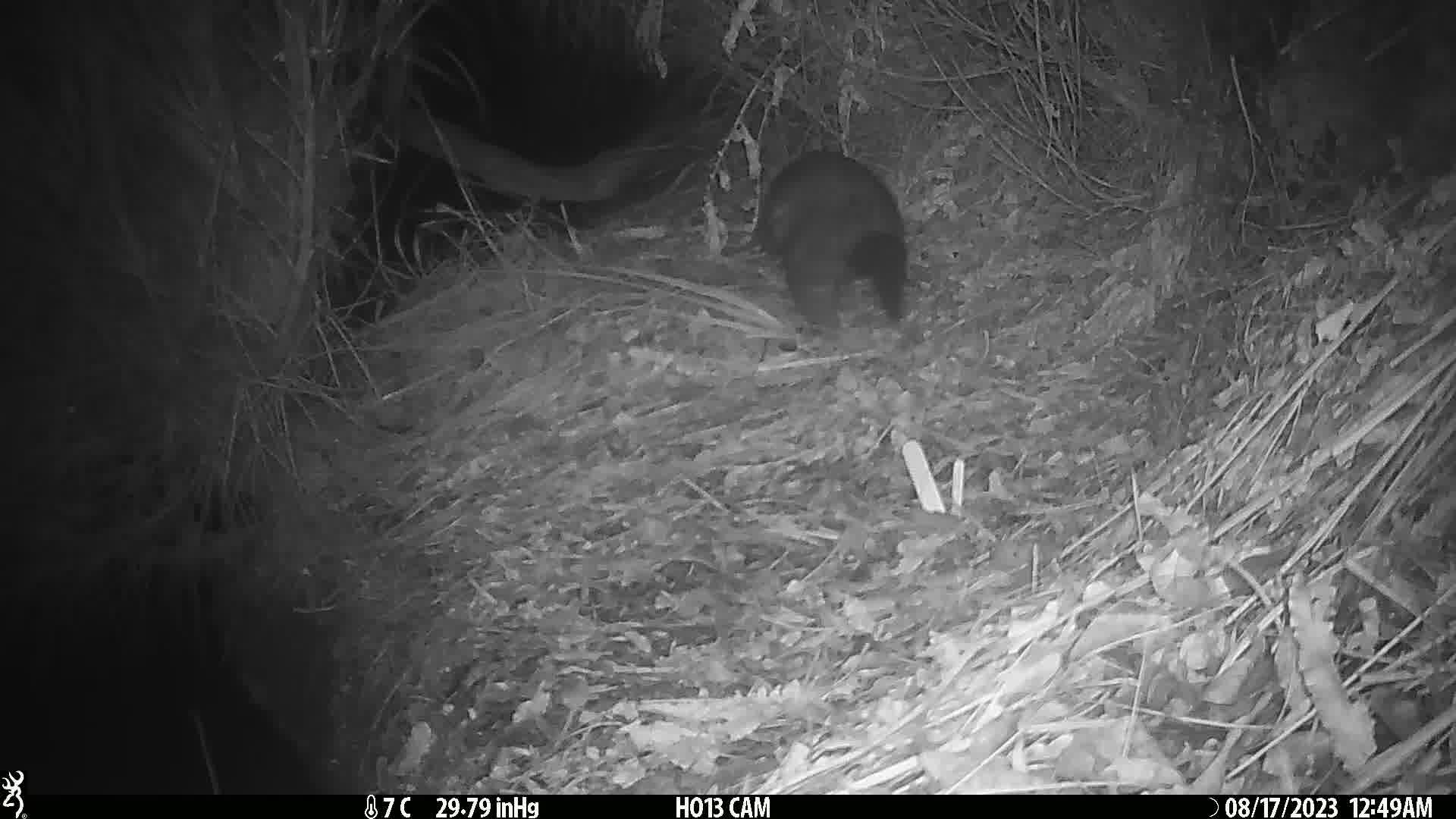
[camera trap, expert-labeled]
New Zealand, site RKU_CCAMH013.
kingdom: Animalia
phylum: Chordata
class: Mammalia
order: Diprotodontia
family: Phalangeridae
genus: Trichosurus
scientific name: Trichosurus vulpecula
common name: common brushtail possum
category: possum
Possum (common brushtail possum) (Trichosurus vulpecula).